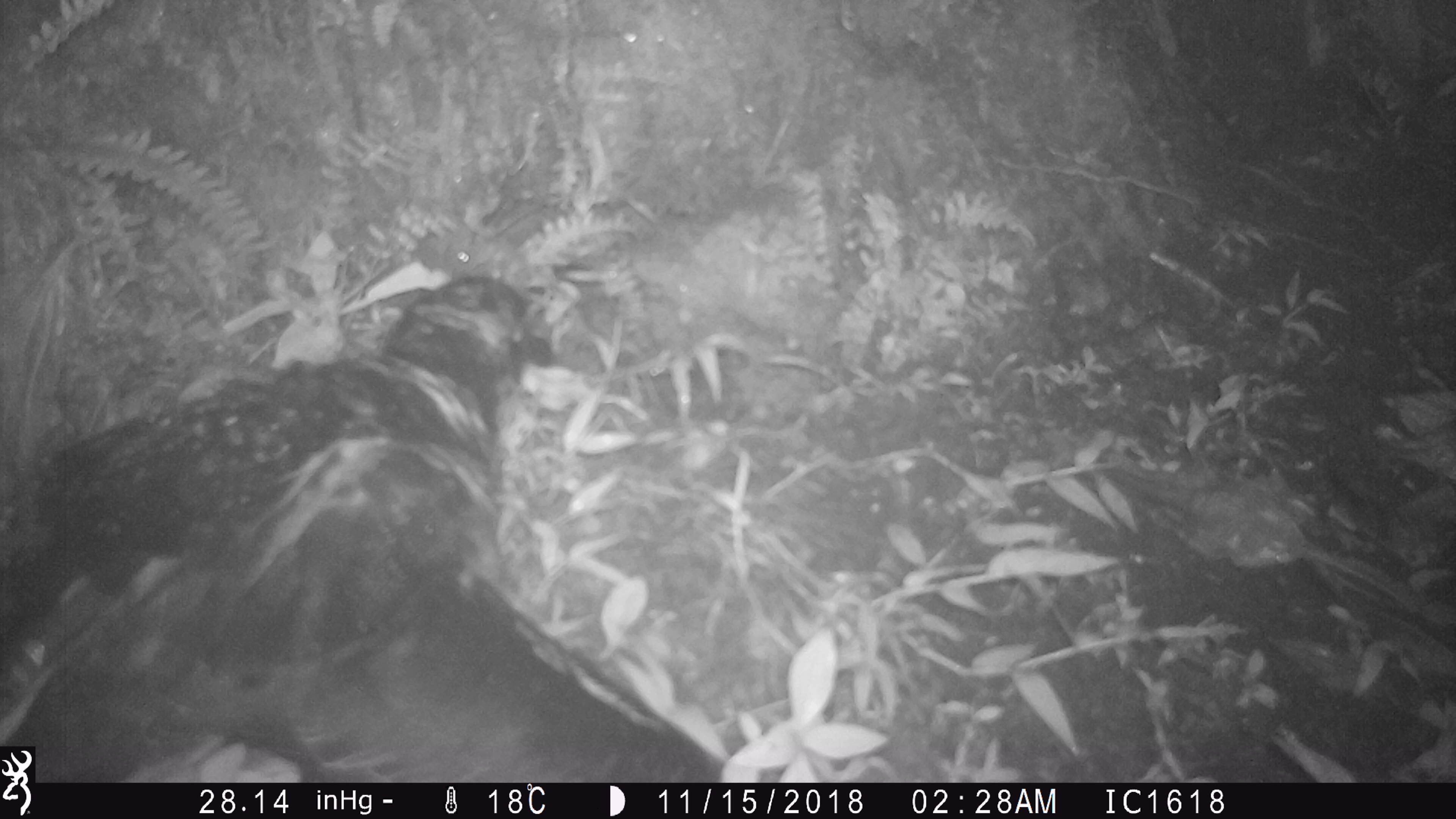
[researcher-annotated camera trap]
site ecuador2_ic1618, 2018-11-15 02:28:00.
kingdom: Animalia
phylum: Chordata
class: Aves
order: Procellariiformes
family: Procellariidae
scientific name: Procellariidae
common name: petrel chick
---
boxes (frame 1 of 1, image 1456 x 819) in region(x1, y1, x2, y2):
petrel chick: region(35, 264, 730, 783)